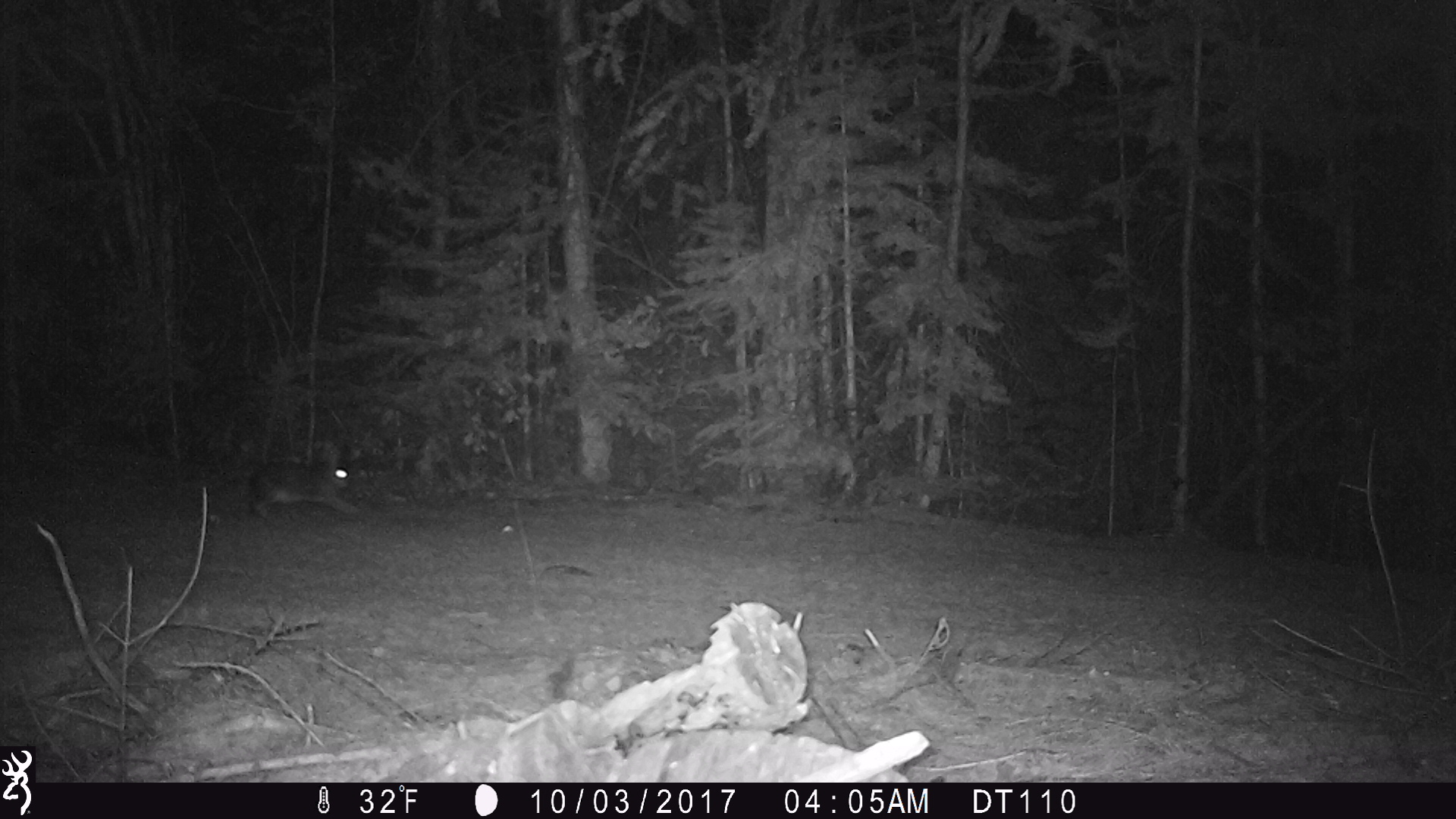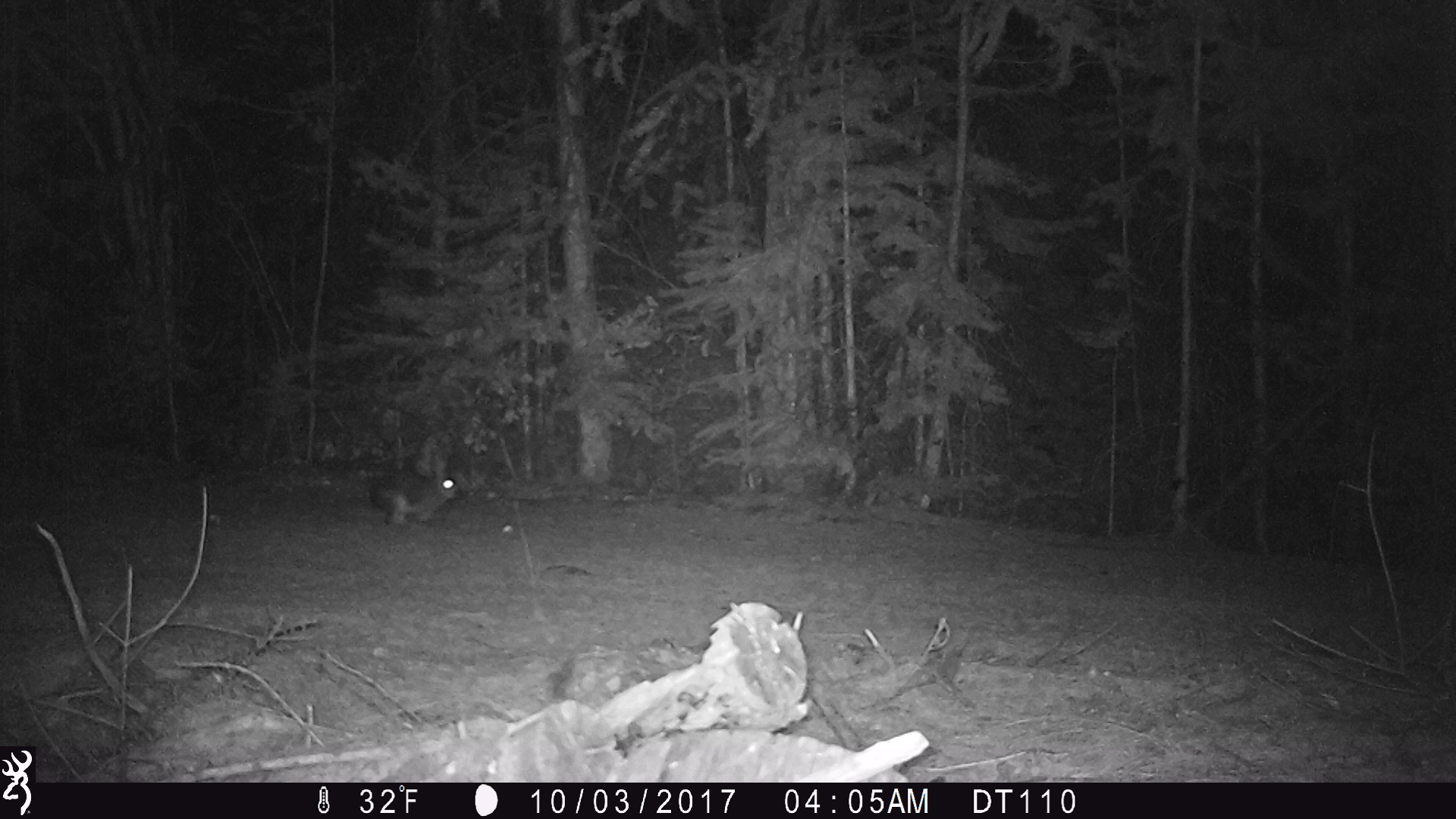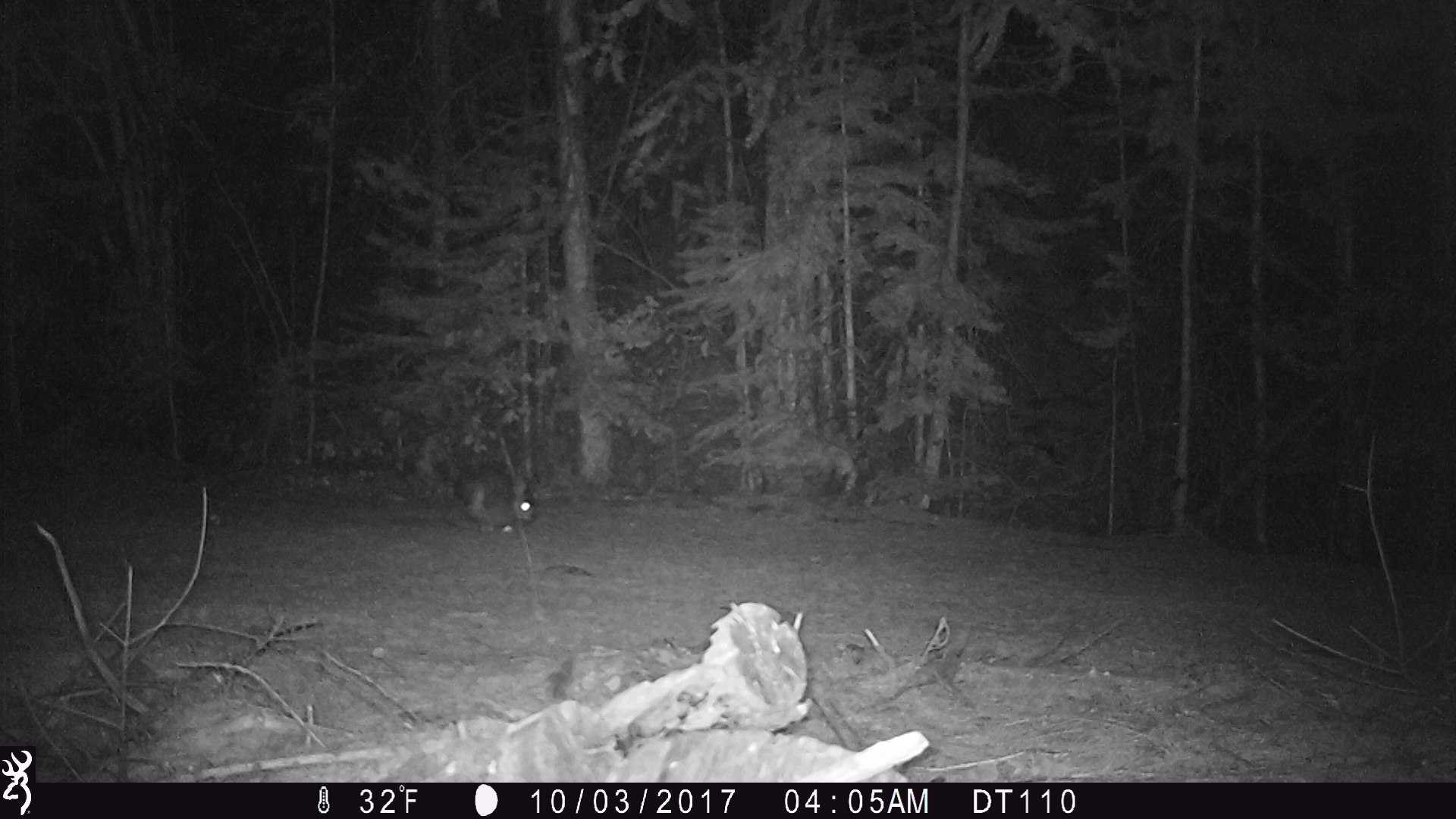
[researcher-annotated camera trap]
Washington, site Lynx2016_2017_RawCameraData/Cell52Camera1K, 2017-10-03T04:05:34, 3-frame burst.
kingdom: Animalia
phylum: Chordata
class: Mammalia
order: Lagomorpha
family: Leporidae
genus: Lepus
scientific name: Lepus americanus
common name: snowshoe hare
Lepus americanus (snowshoe hare). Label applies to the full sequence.